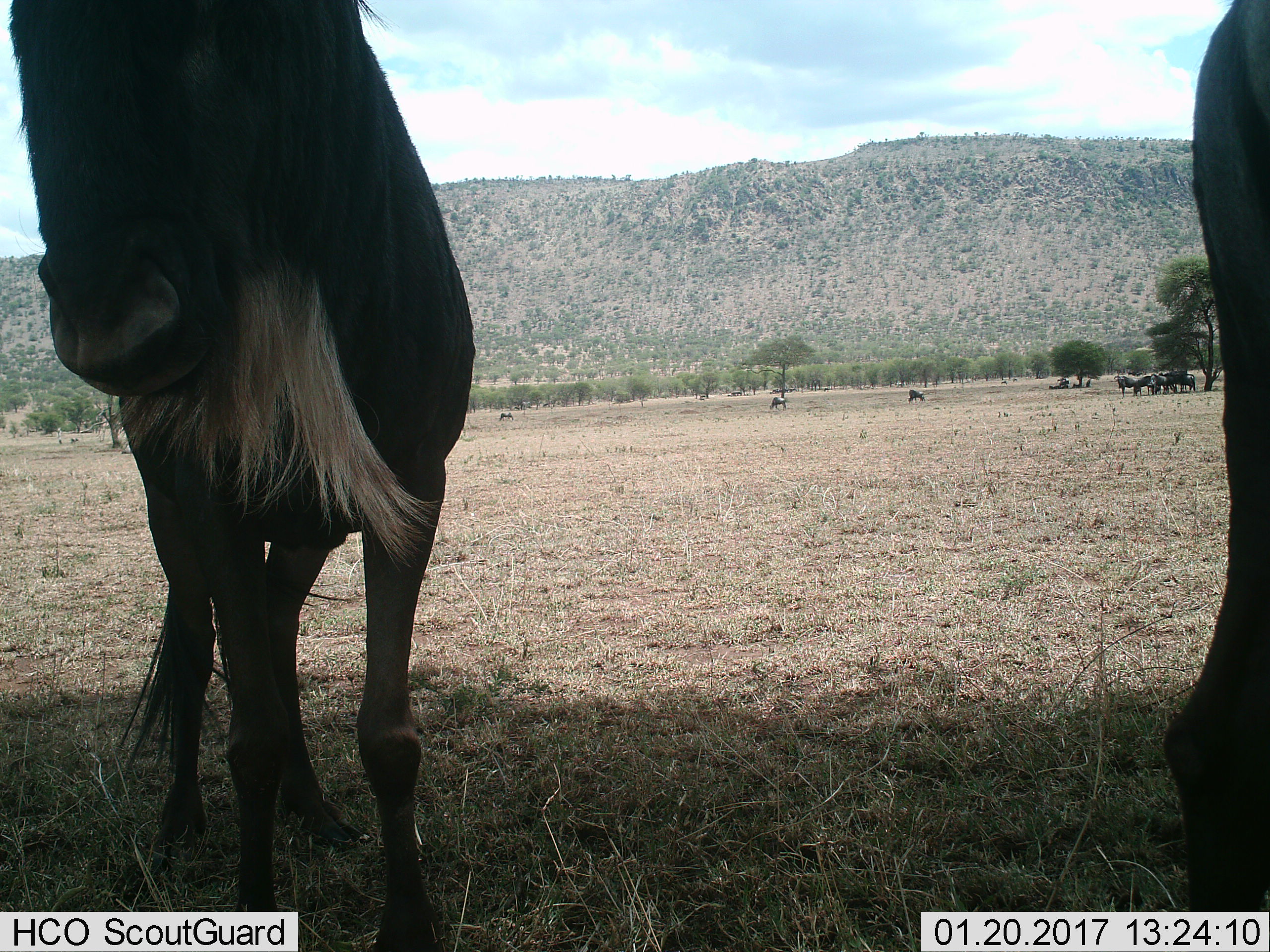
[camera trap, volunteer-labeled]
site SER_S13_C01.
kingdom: Animalia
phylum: Chordata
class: Mammalia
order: Artiodactyla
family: Bovidae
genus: Connochaetes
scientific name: Connochaetes taurinus taurinus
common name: blue wildebeest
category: wildebeestblue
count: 11-50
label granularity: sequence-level